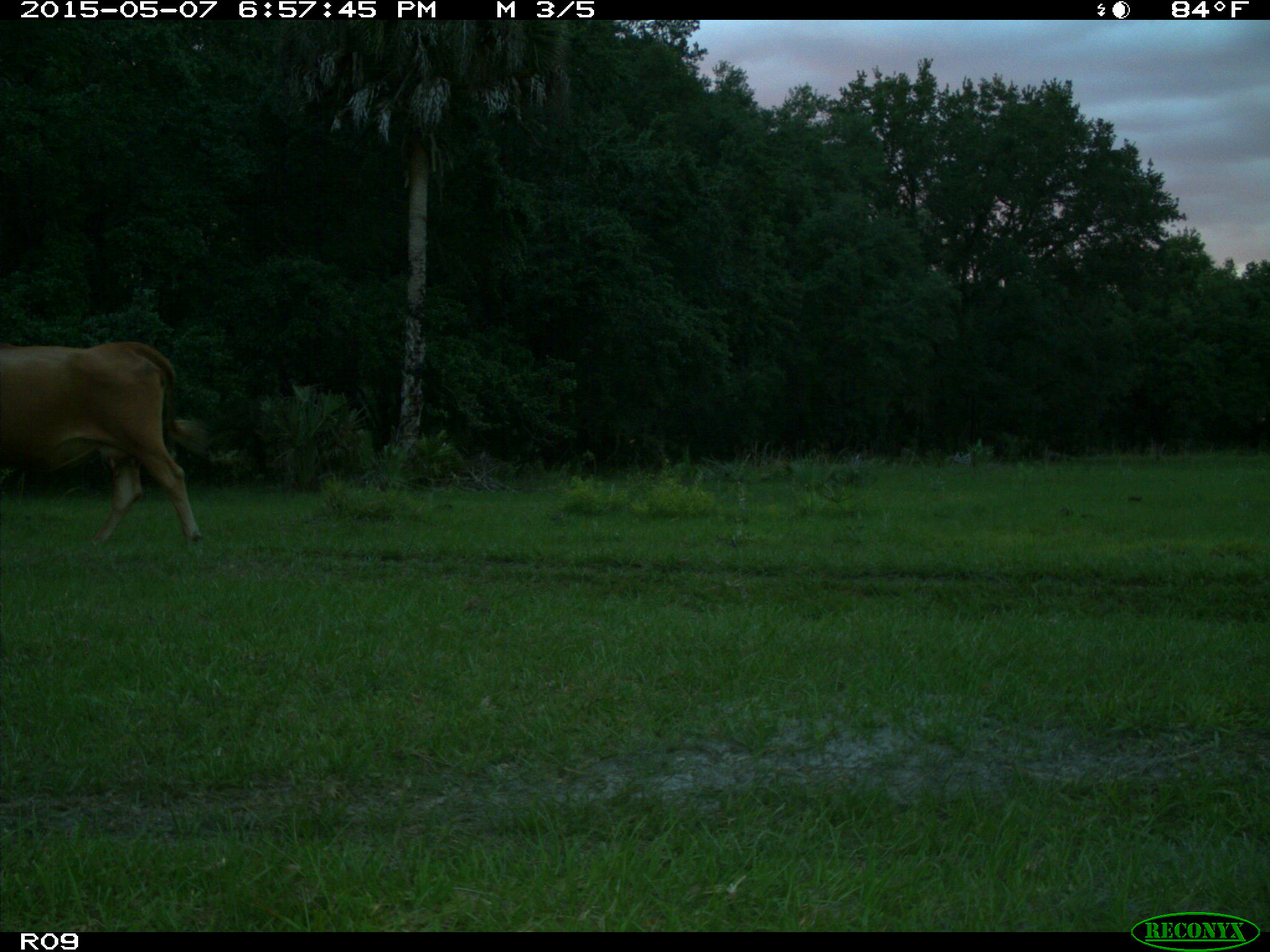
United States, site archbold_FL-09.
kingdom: Animalia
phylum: Chordata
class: Mammalia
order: Artiodactyla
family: Bovidae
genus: Bos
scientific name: Bos taurus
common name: domestic cow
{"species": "Bos taurus (domestic cow)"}